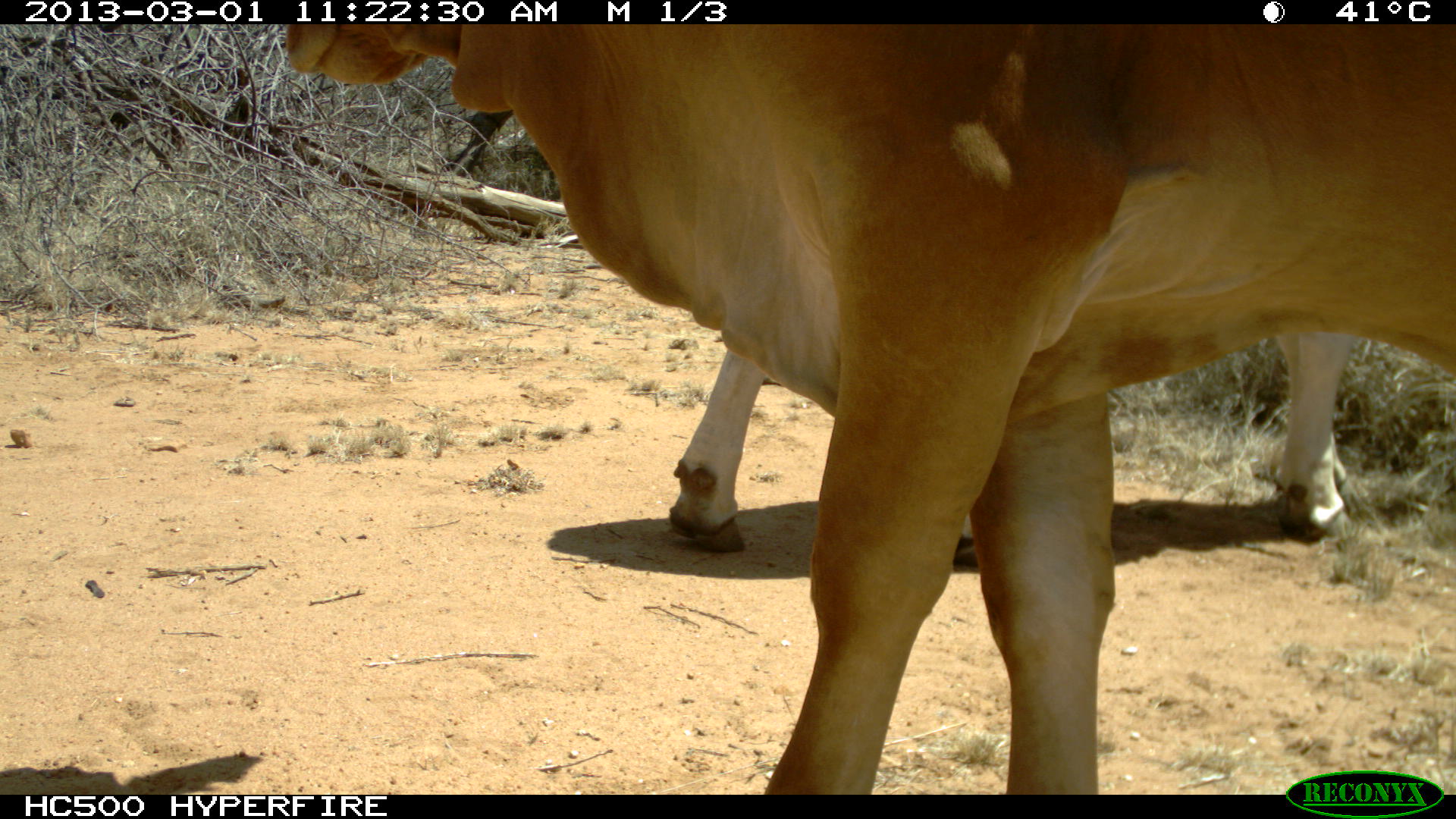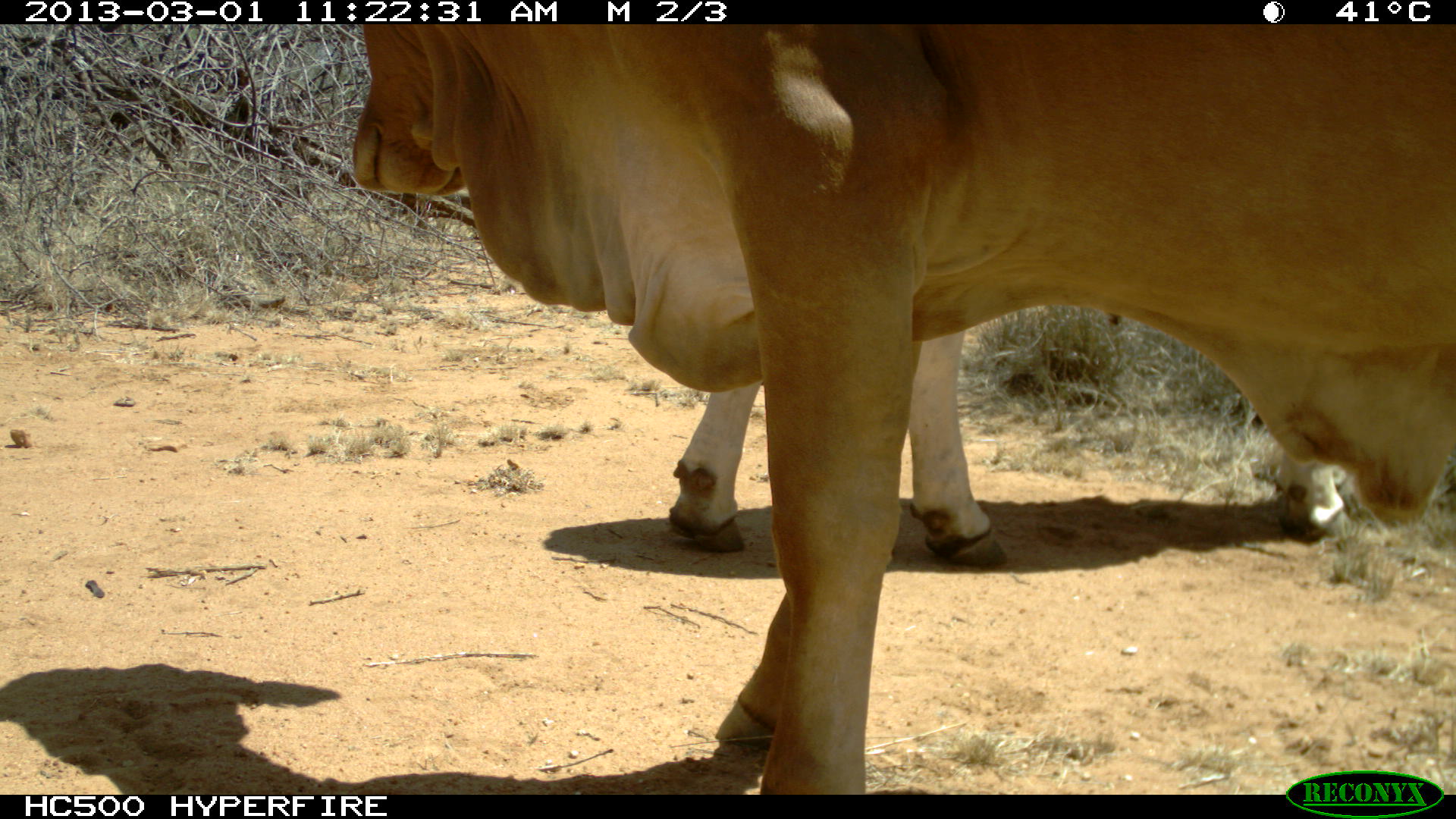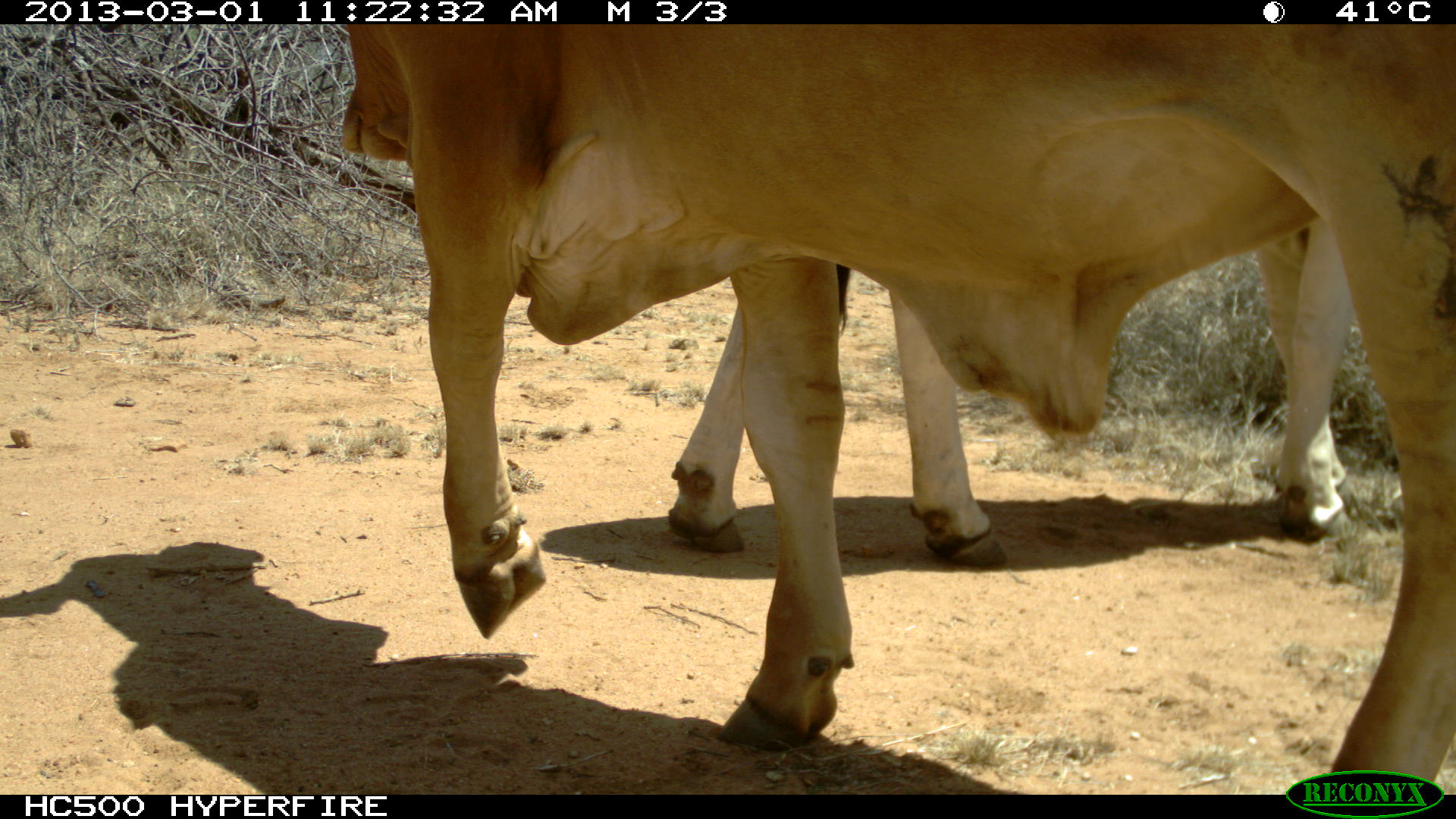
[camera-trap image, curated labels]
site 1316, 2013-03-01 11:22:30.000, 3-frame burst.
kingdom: Animalia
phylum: Chordata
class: Mammalia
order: Artiodactyla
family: Bovidae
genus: Bos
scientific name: Bos taurus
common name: domestic cattle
Bos taurus (domestic cattle), count 2.